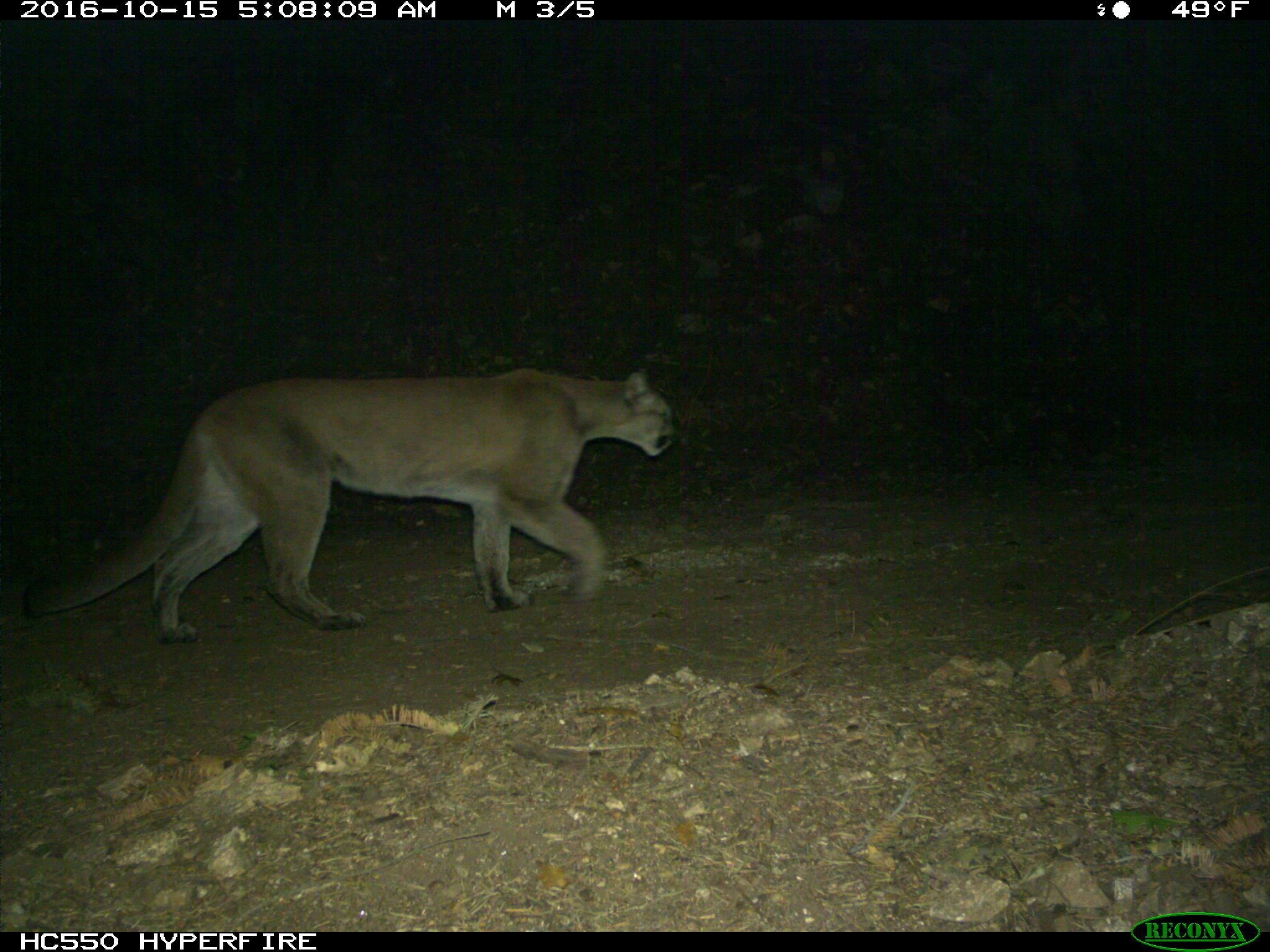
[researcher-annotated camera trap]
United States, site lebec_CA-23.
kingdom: Animalia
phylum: Chordata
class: Mammalia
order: Carnivora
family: Felidae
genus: Puma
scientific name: Puma concolor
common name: mountain lion